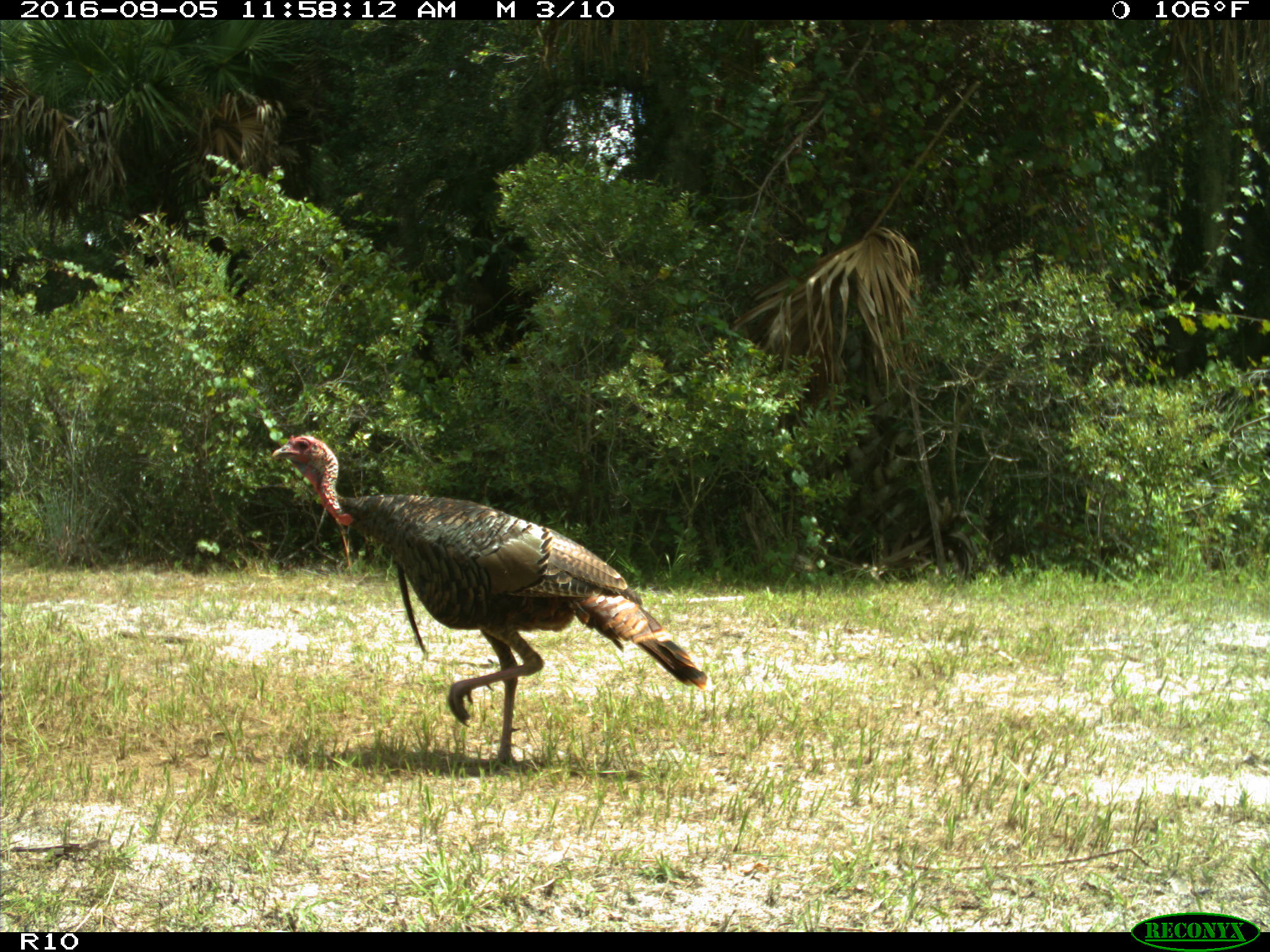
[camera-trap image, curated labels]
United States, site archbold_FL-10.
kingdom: Animalia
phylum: Chordata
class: Aves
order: Galliformes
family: Phasianidae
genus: Meleagris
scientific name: Meleagris gallopavo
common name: wild turkey